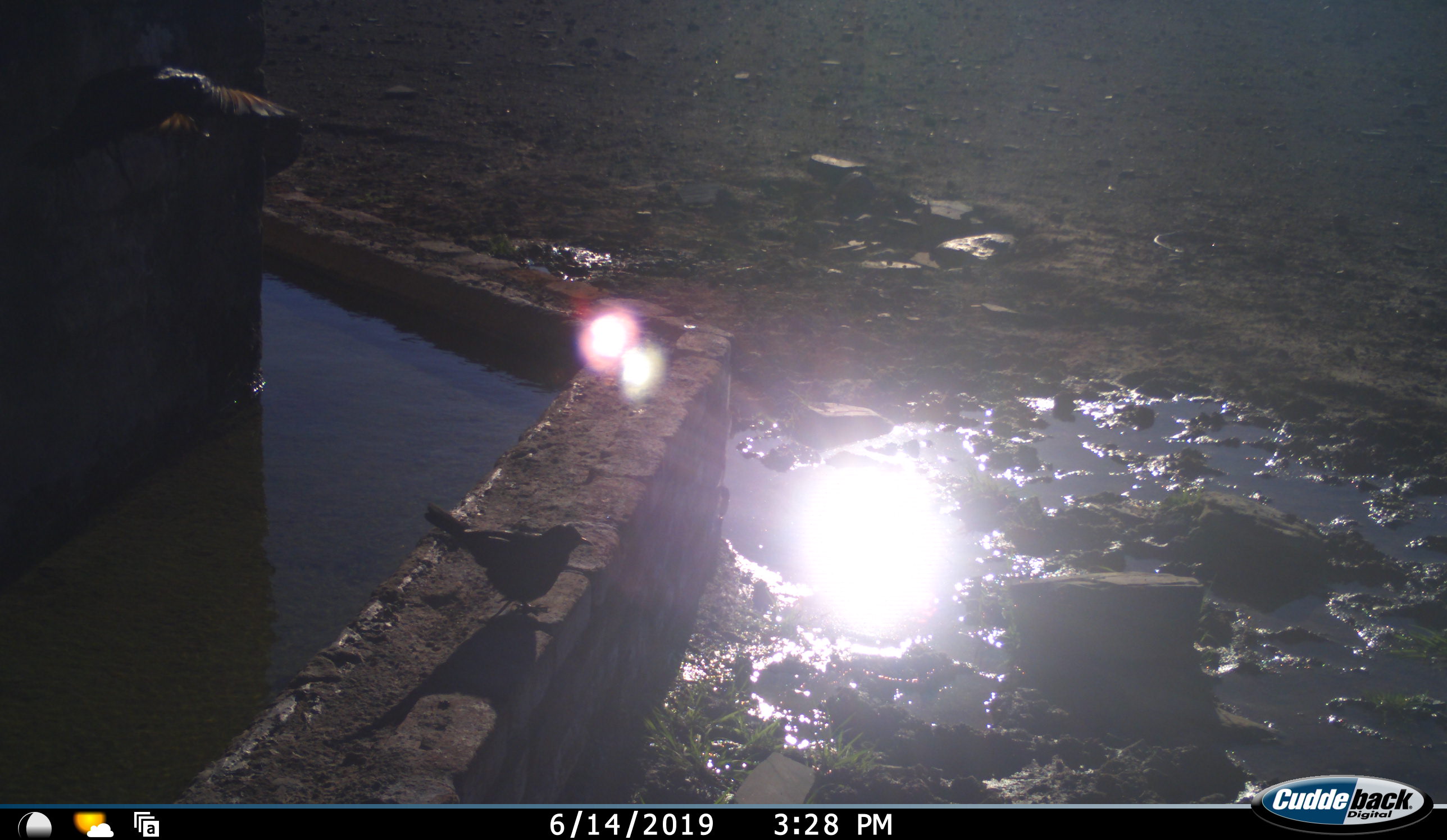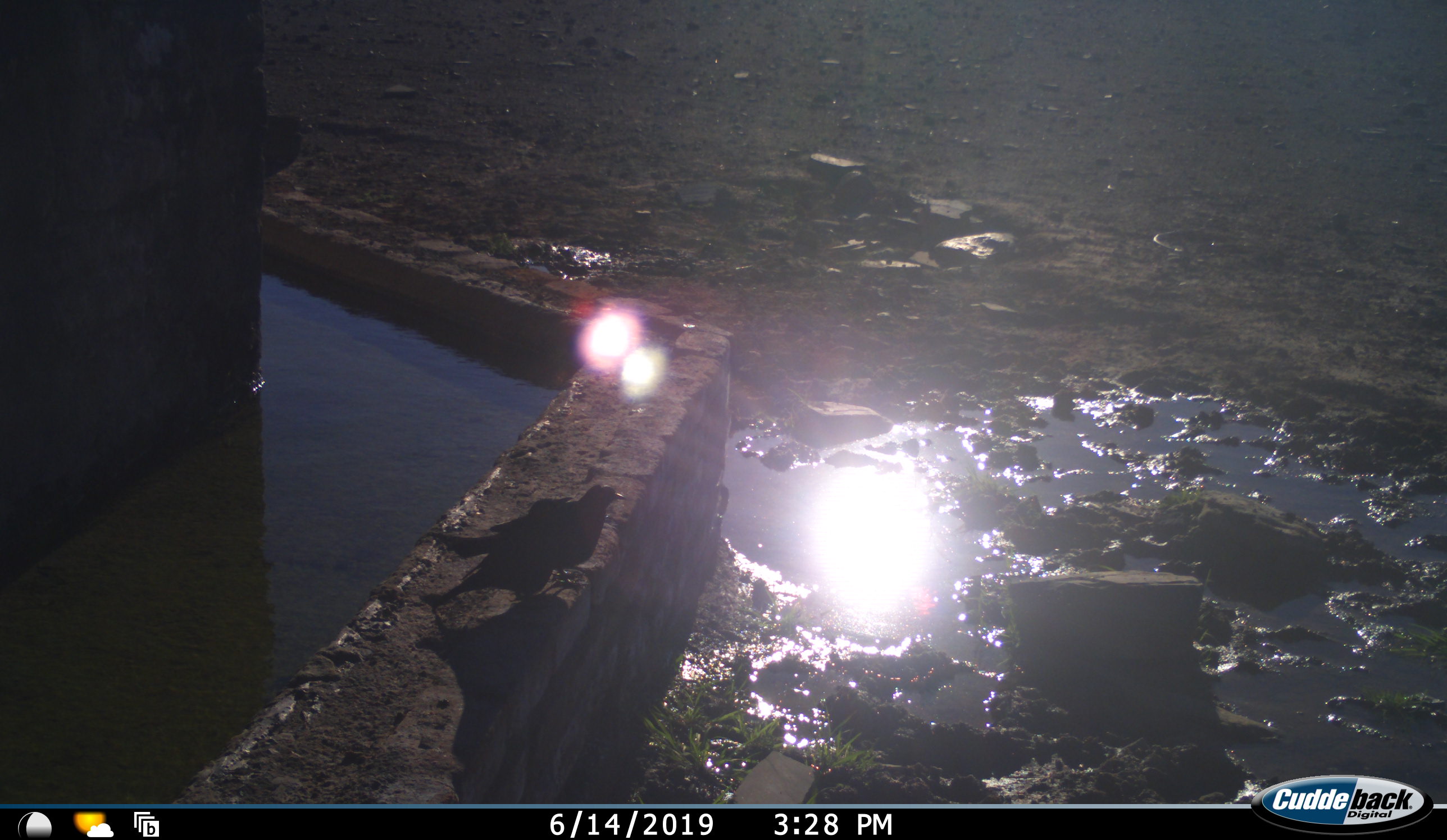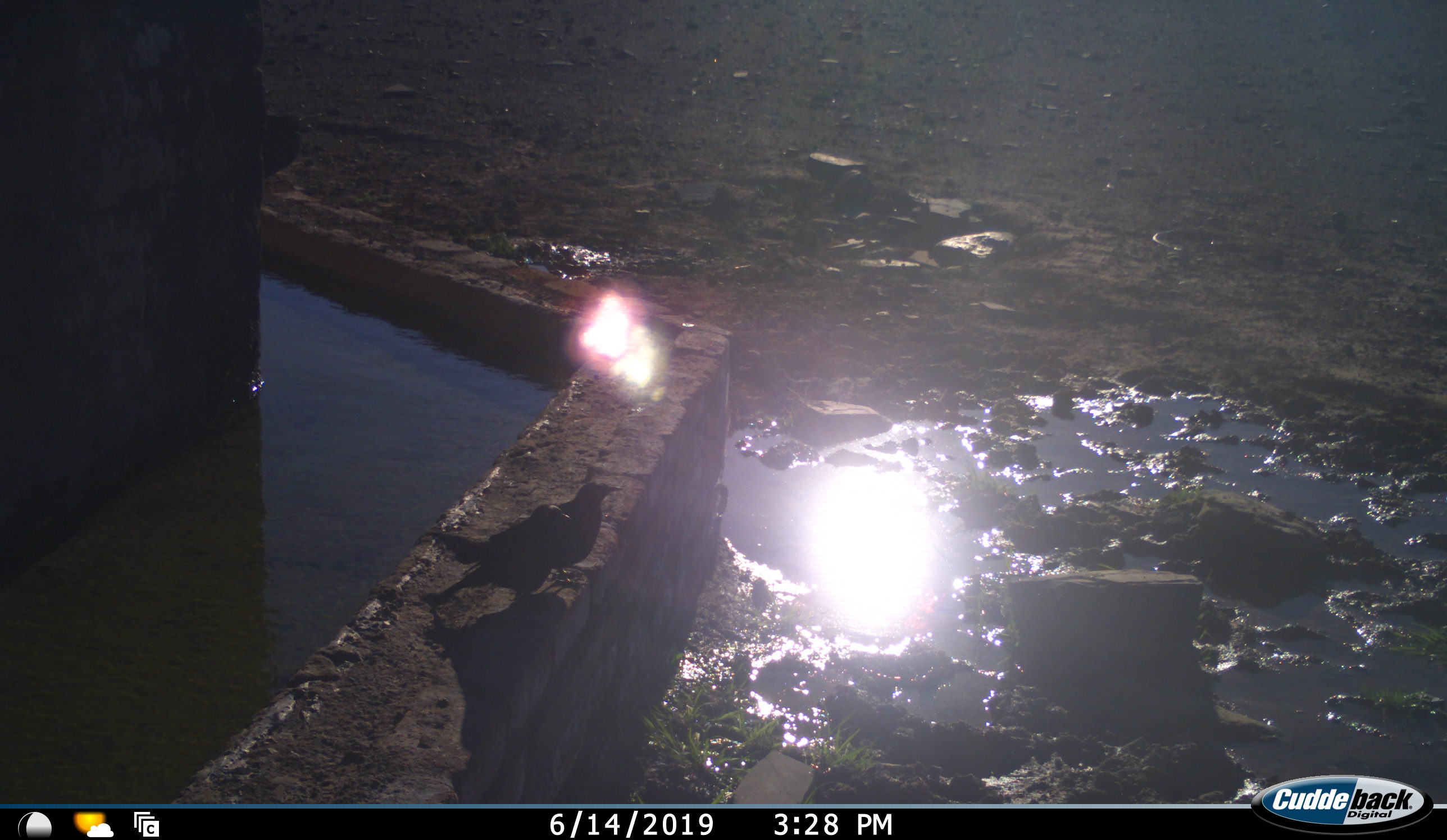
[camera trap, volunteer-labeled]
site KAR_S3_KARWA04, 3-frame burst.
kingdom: Animalia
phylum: Chordata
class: Aves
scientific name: Aves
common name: bird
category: birdother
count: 2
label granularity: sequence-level